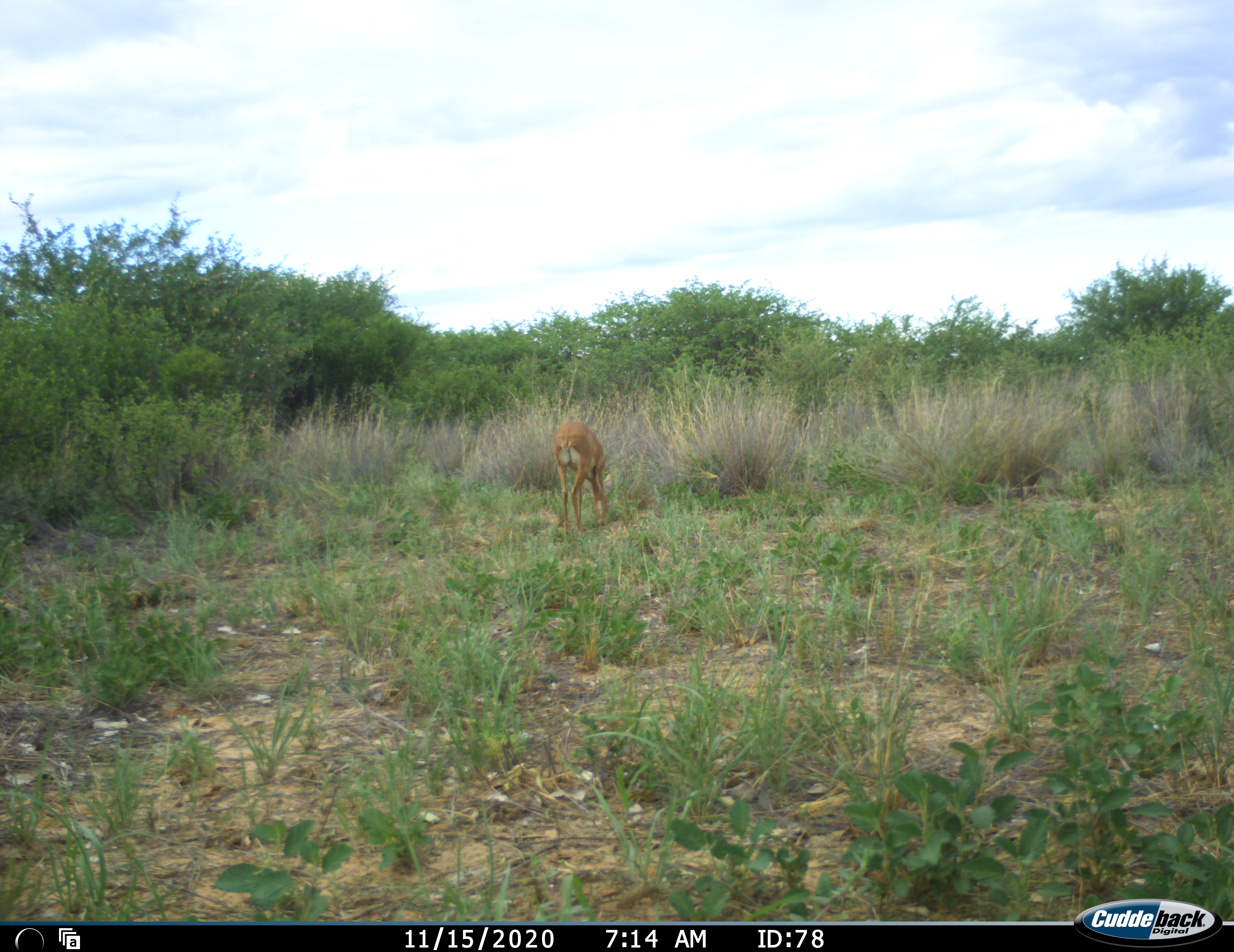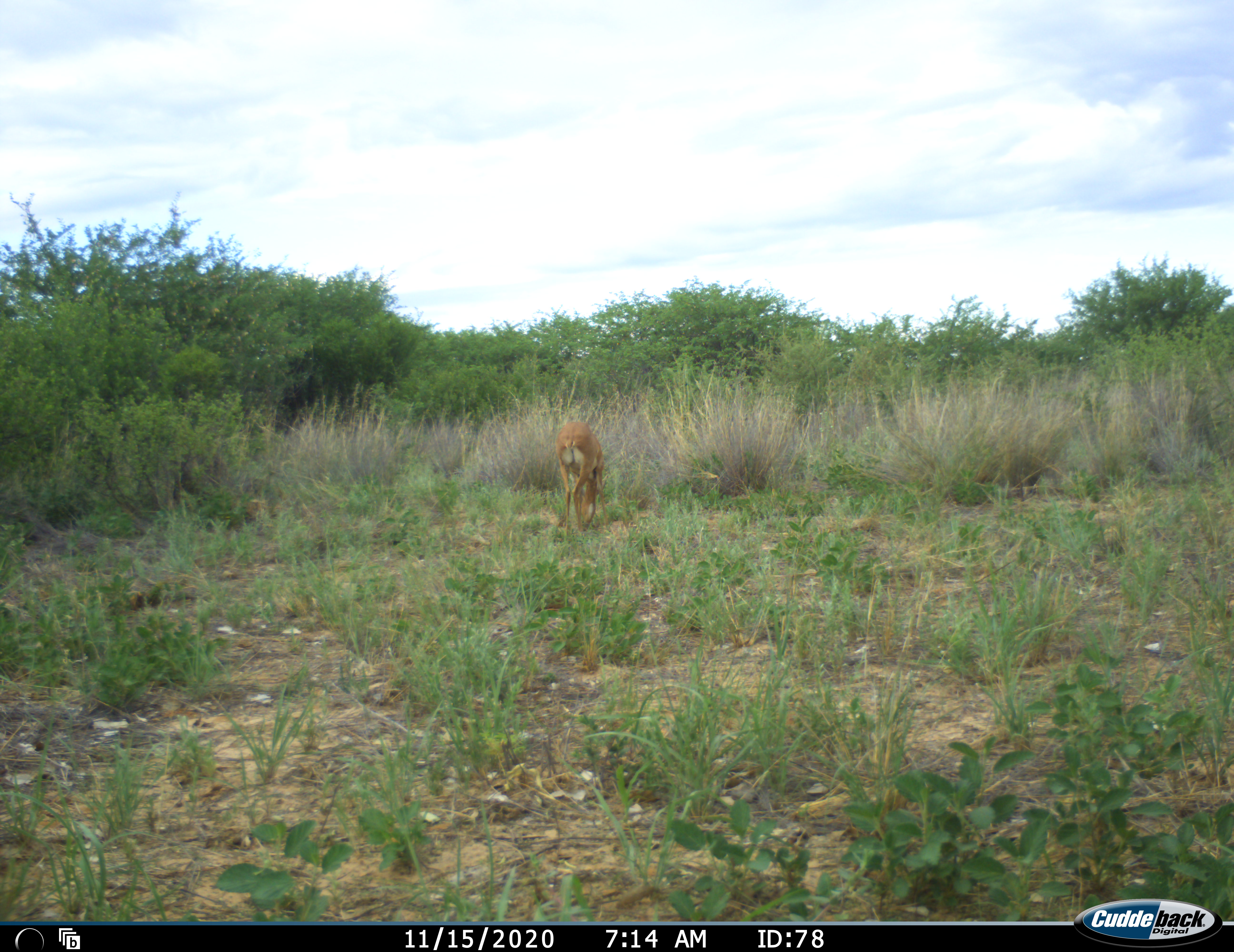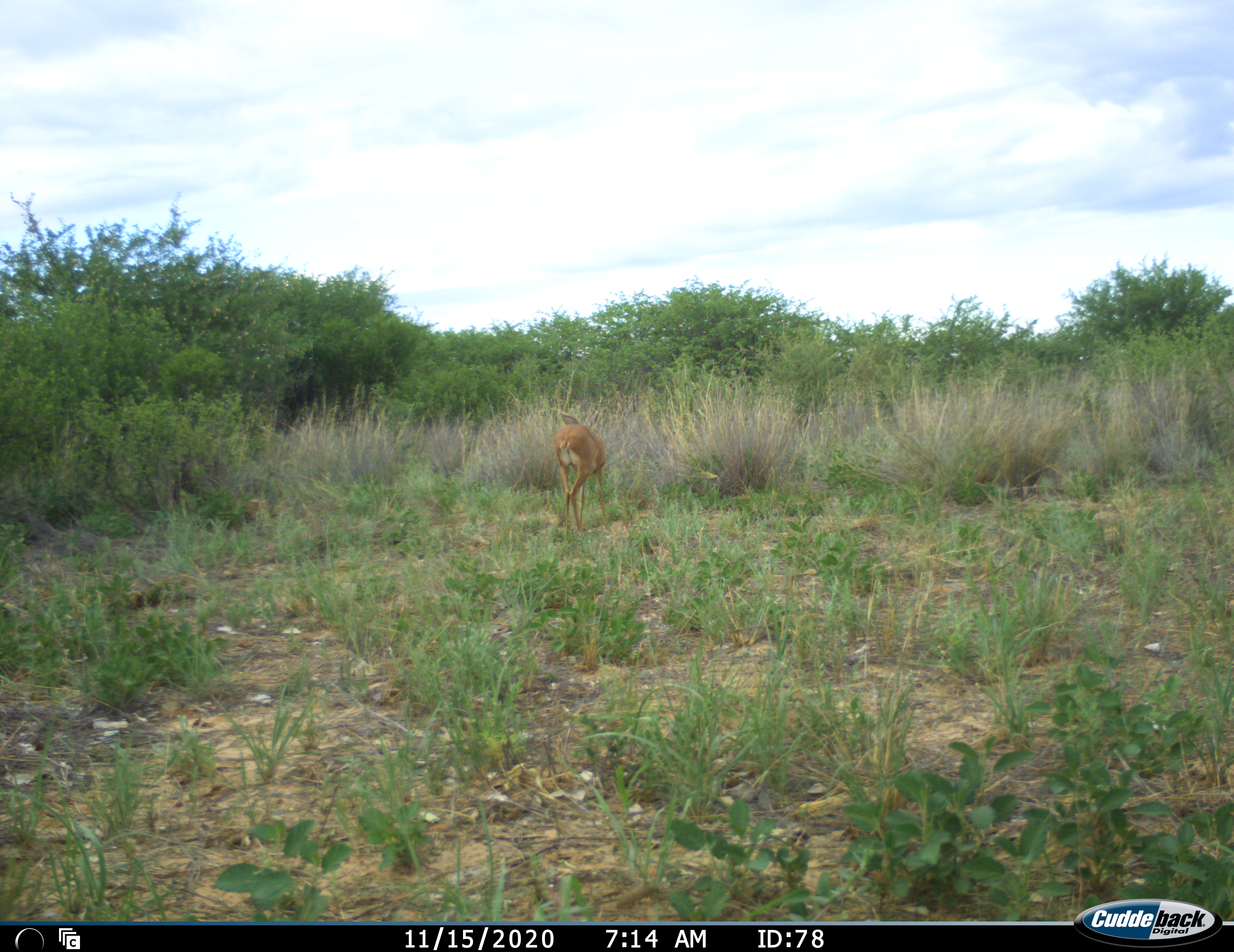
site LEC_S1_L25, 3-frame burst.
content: unidentified animal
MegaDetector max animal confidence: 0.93